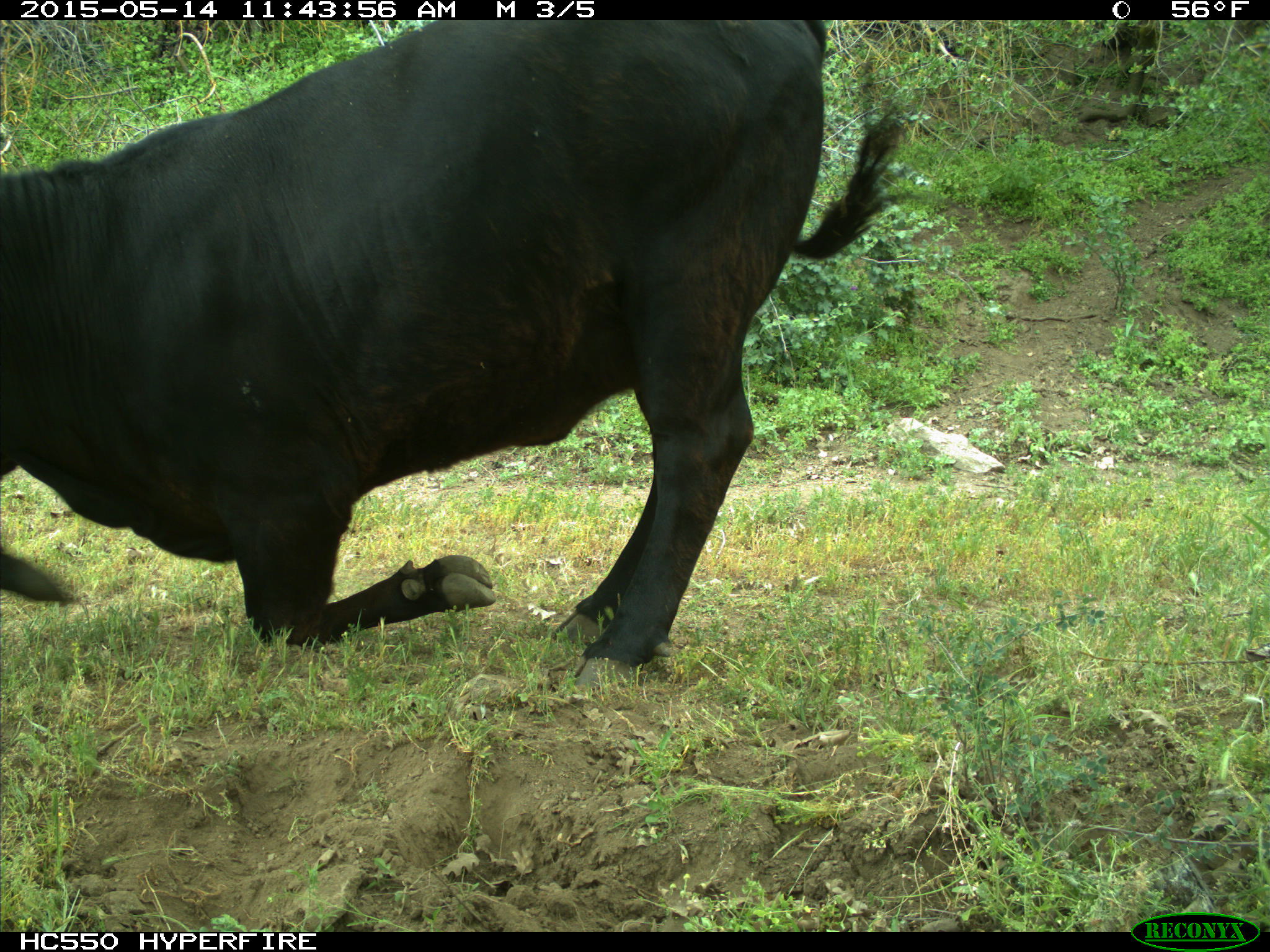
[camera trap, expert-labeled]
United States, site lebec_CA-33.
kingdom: Animalia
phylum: Chordata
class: Mammalia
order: Artiodactyla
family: Bovidae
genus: Bos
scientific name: Bos taurus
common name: domestic cow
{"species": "Bos taurus (domestic cow)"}